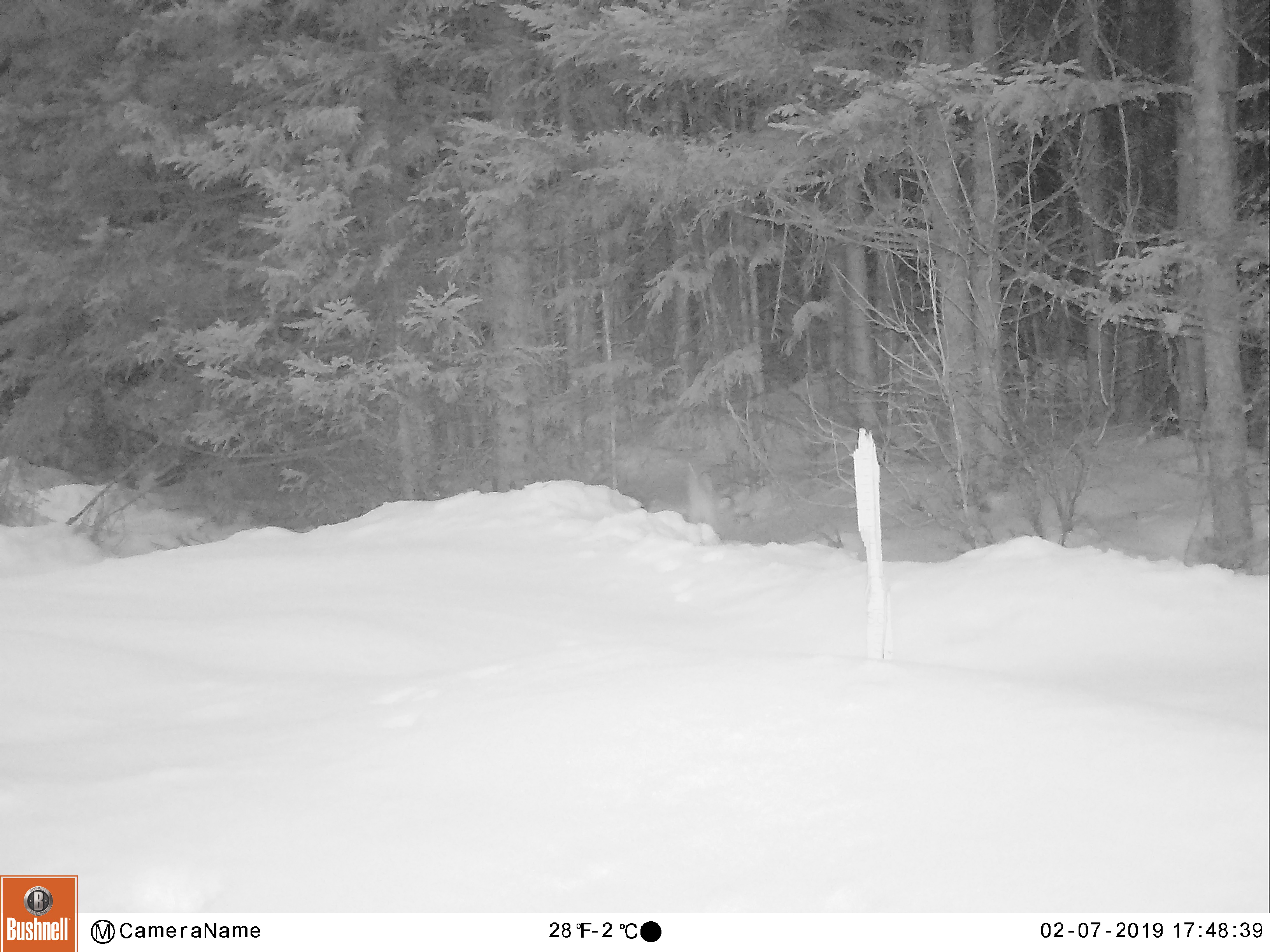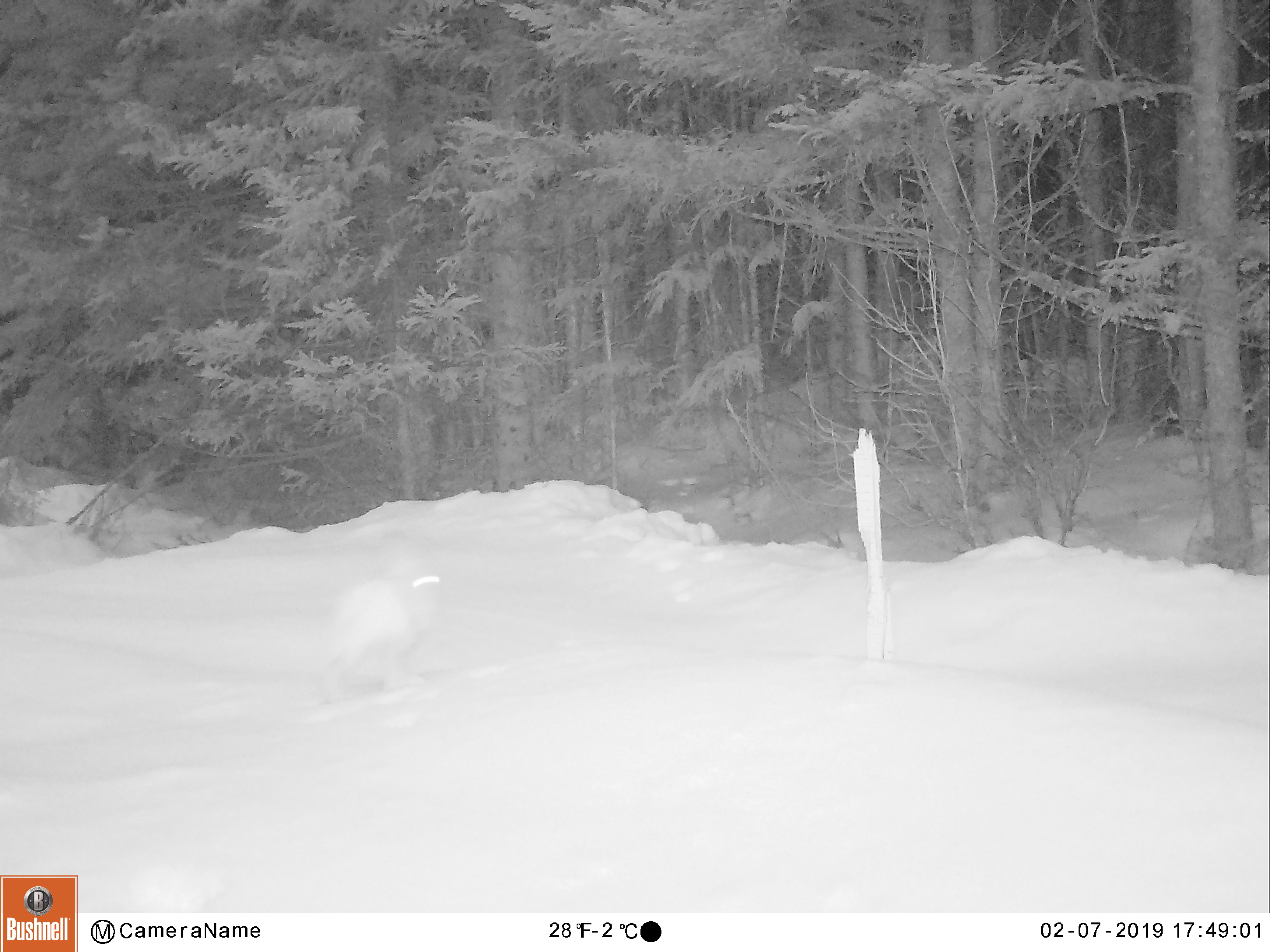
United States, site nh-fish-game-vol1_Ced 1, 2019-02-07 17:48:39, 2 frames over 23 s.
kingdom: Animalia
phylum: Chordata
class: Mammalia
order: Lagomorpha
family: Leporidae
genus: Lepus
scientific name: Lepus americanus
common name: snowshoe hare